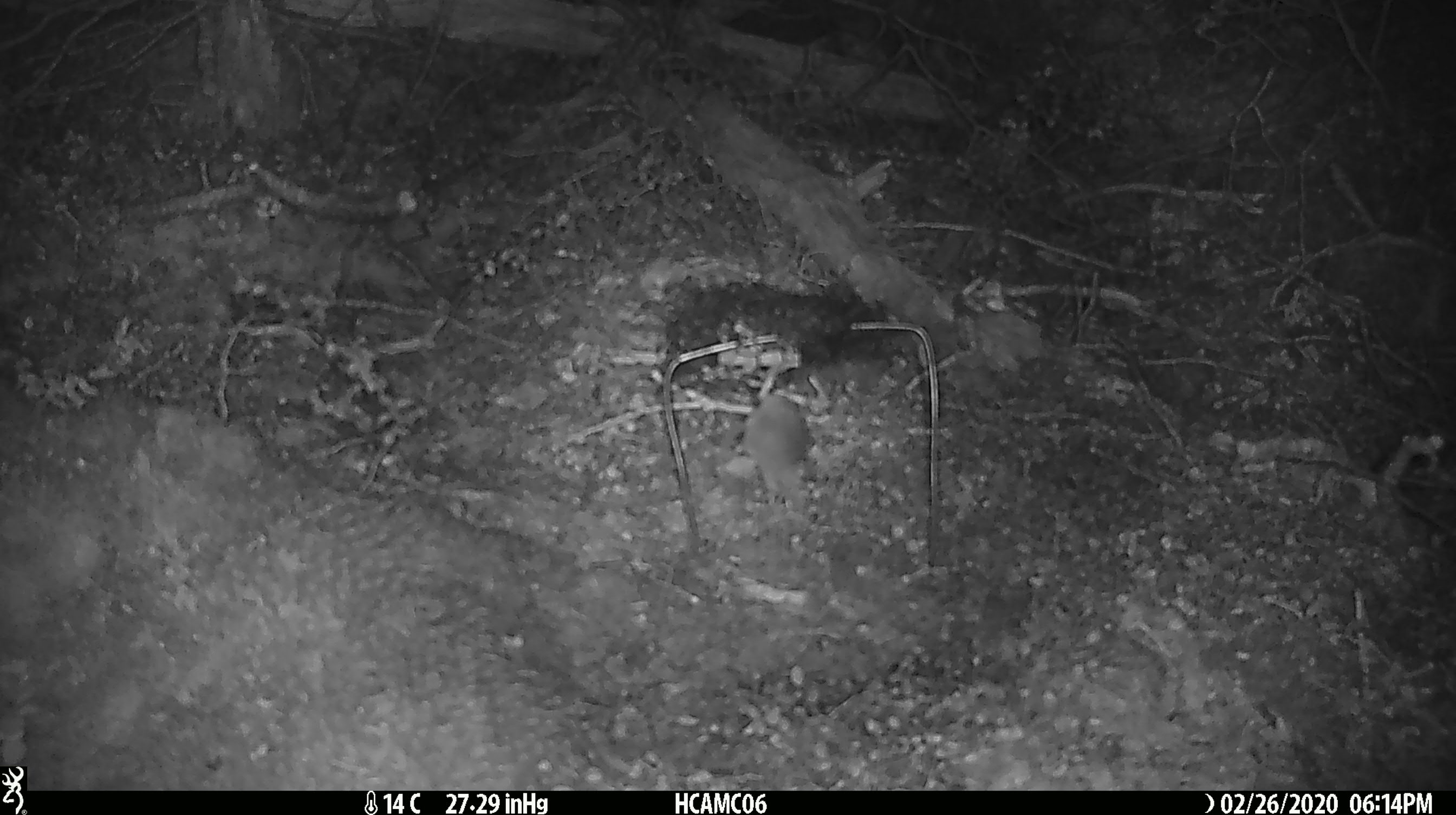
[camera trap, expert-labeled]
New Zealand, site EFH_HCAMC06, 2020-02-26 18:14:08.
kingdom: Animalia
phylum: Chordata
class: Mammalia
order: Rodentia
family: Muridae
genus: Mus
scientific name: Mus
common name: mouse